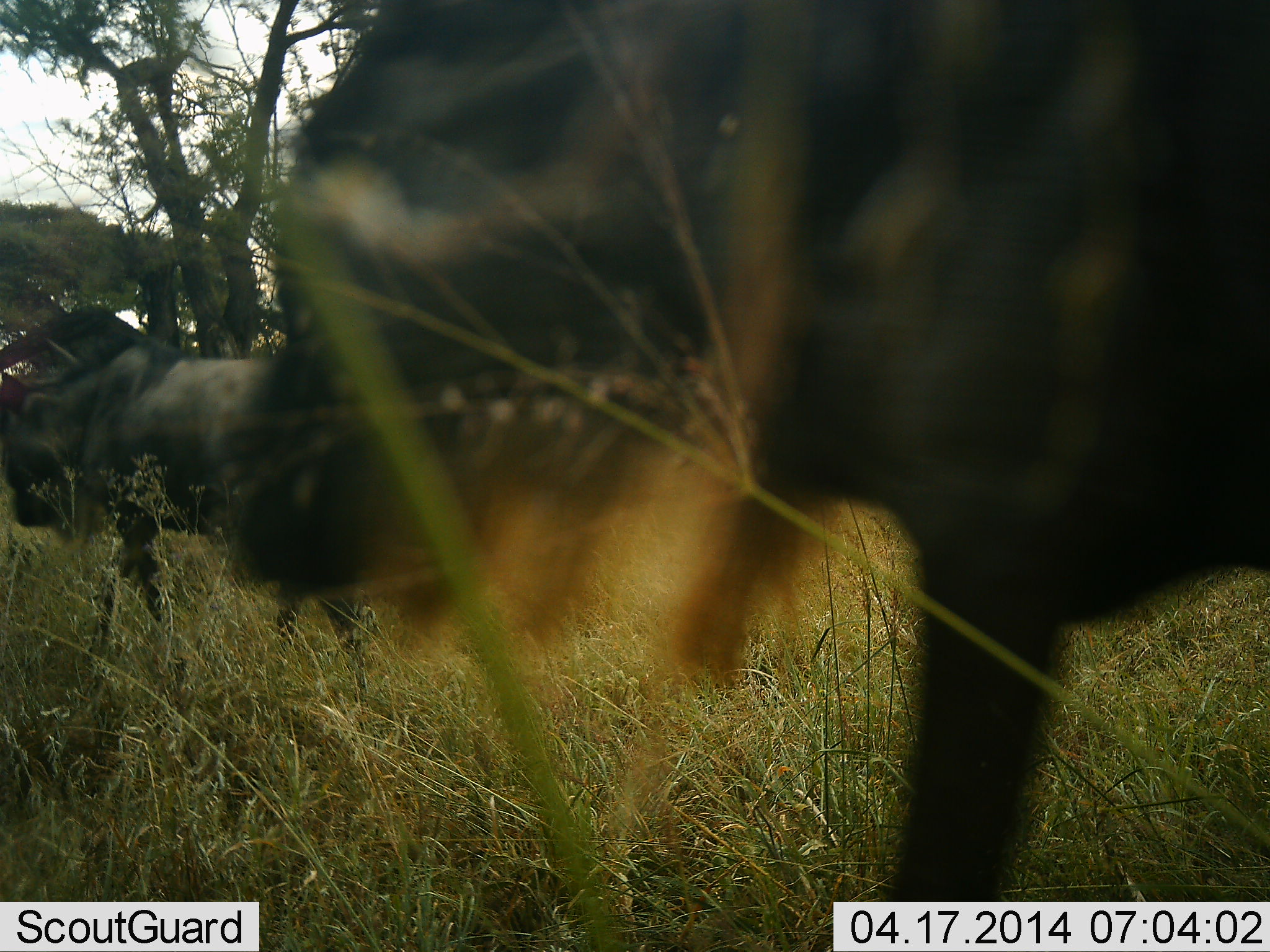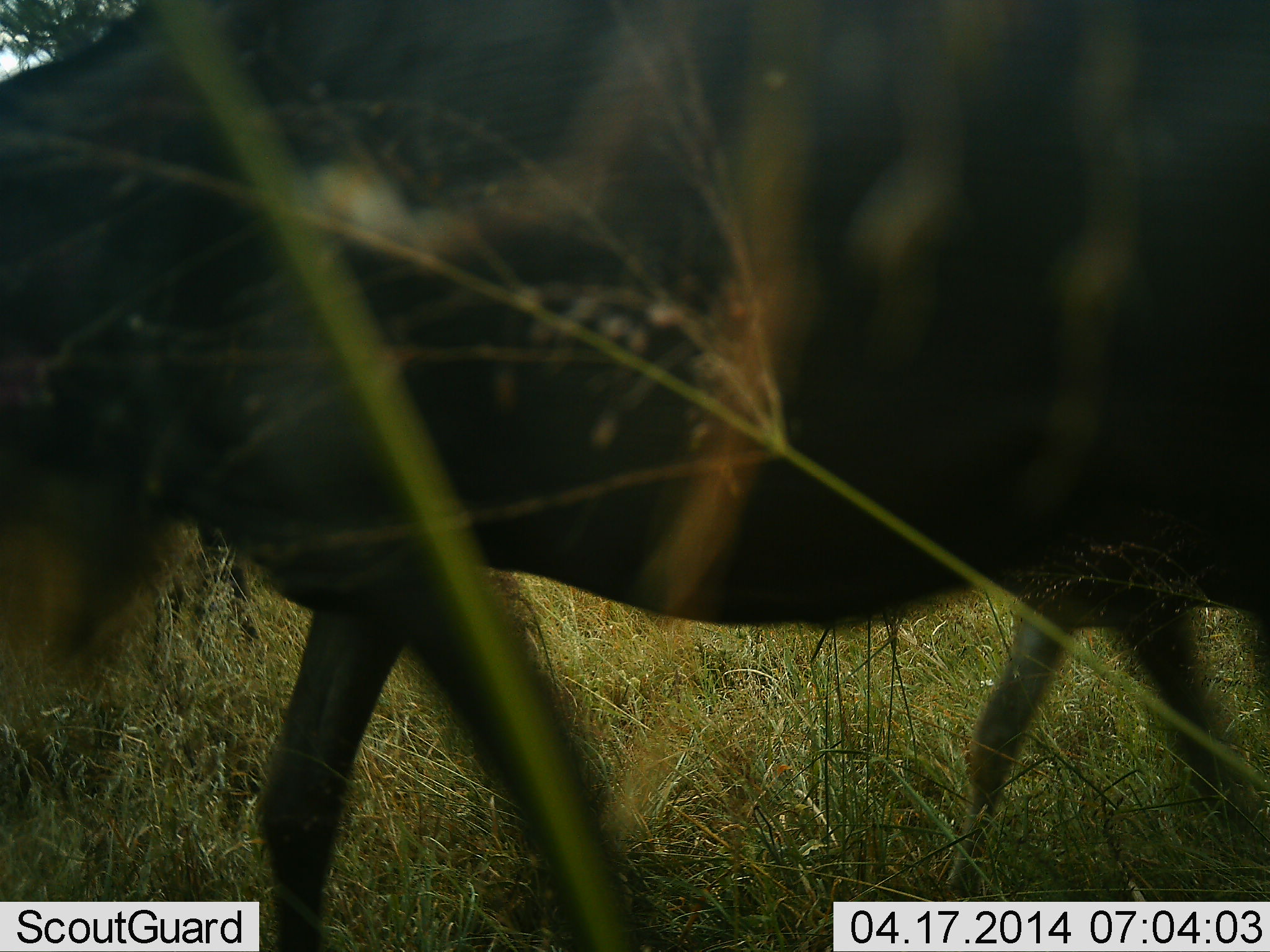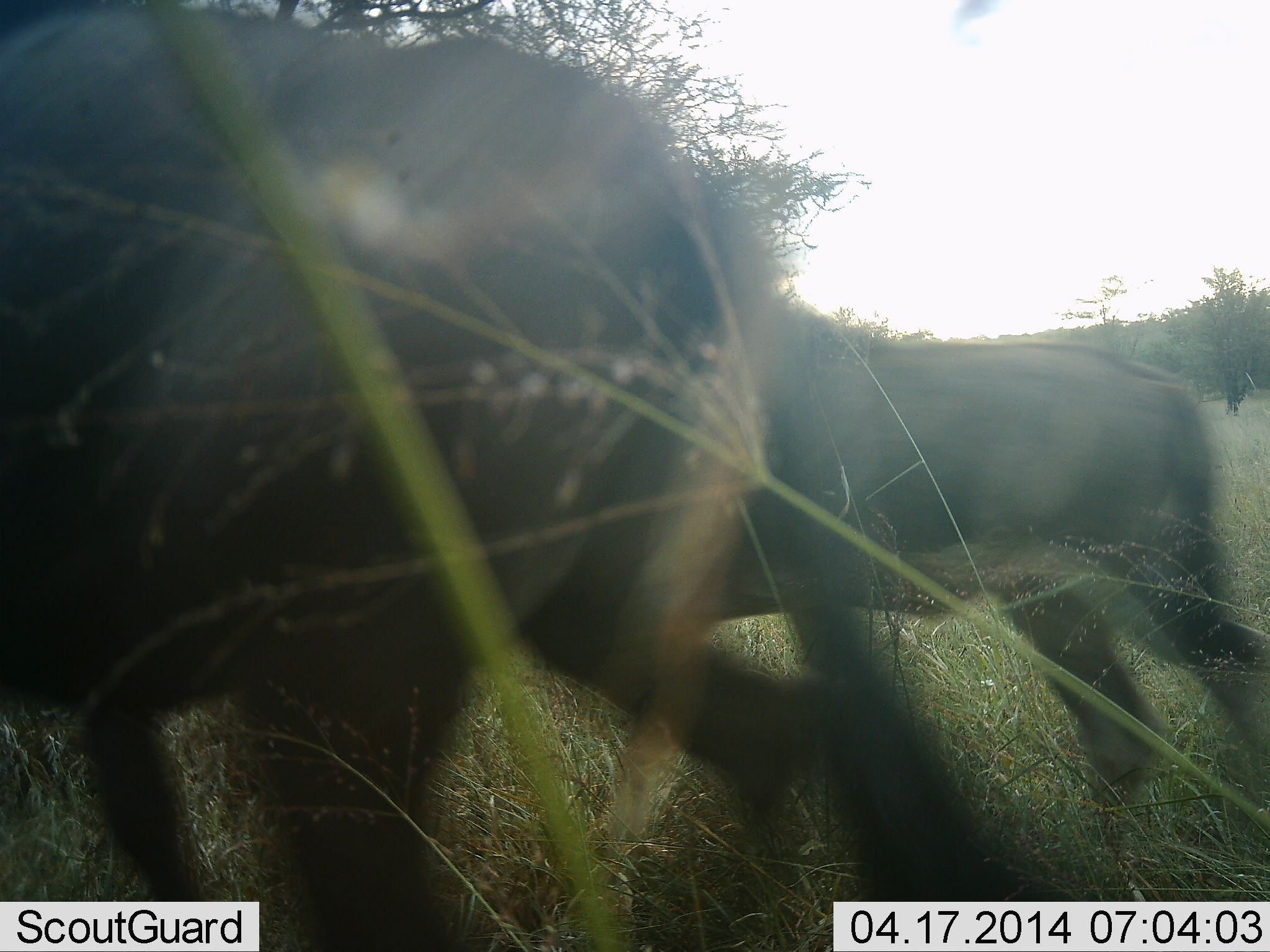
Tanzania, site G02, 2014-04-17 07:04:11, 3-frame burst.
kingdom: Animalia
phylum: Chordata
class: Mammalia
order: Artiodactyla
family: Bovidae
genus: Connochaetes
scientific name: Connochaetes taurinus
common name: blue wildebeest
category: wildebeest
Wildebeest (blue wildebeest) (Connochaetes taurinus), count 3. Behavior (volunteer vote fractions): standing 6%, resting 0%, moving 97%, interacting 0%. Young present (vote fraction): 11%. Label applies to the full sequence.